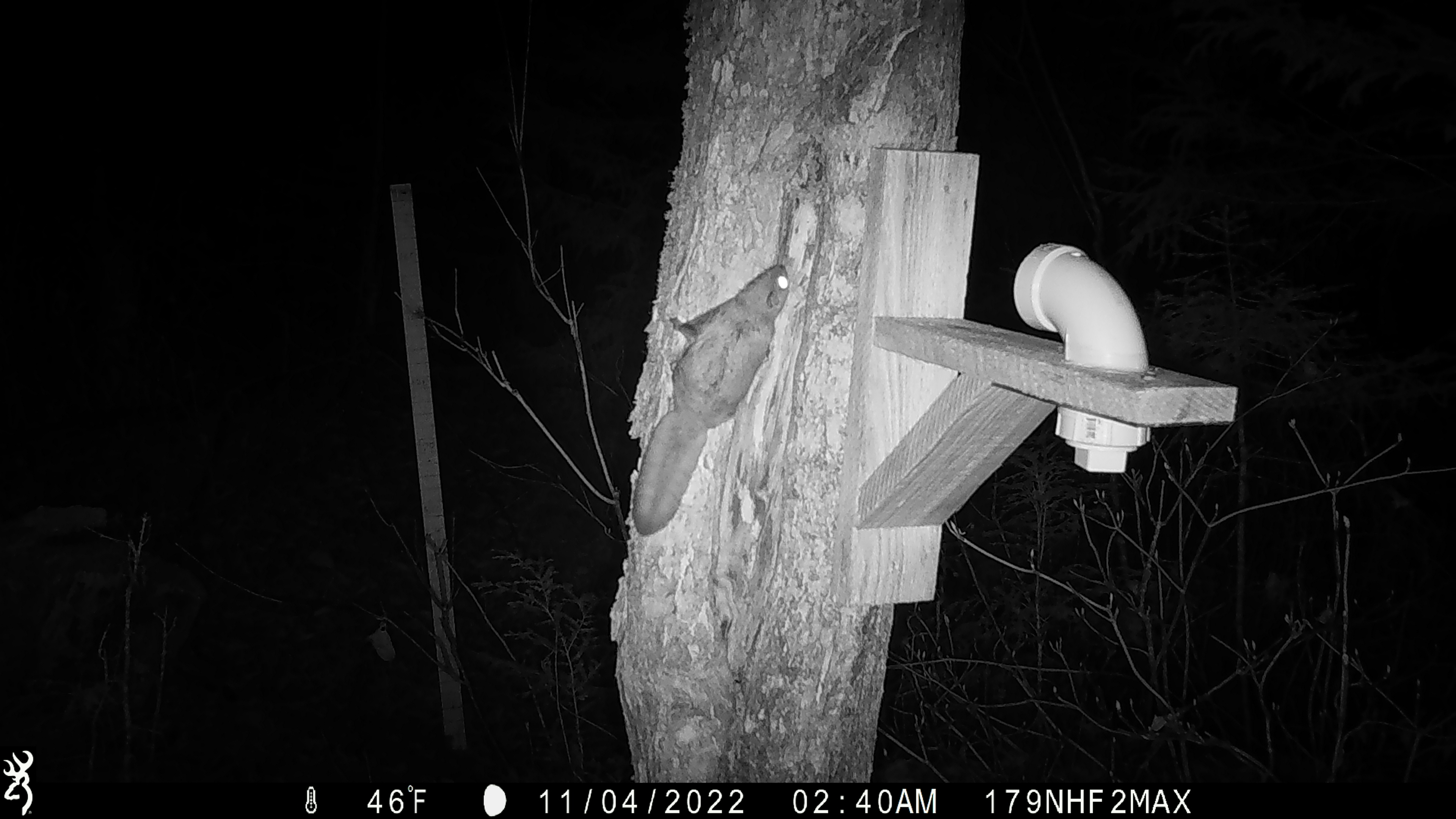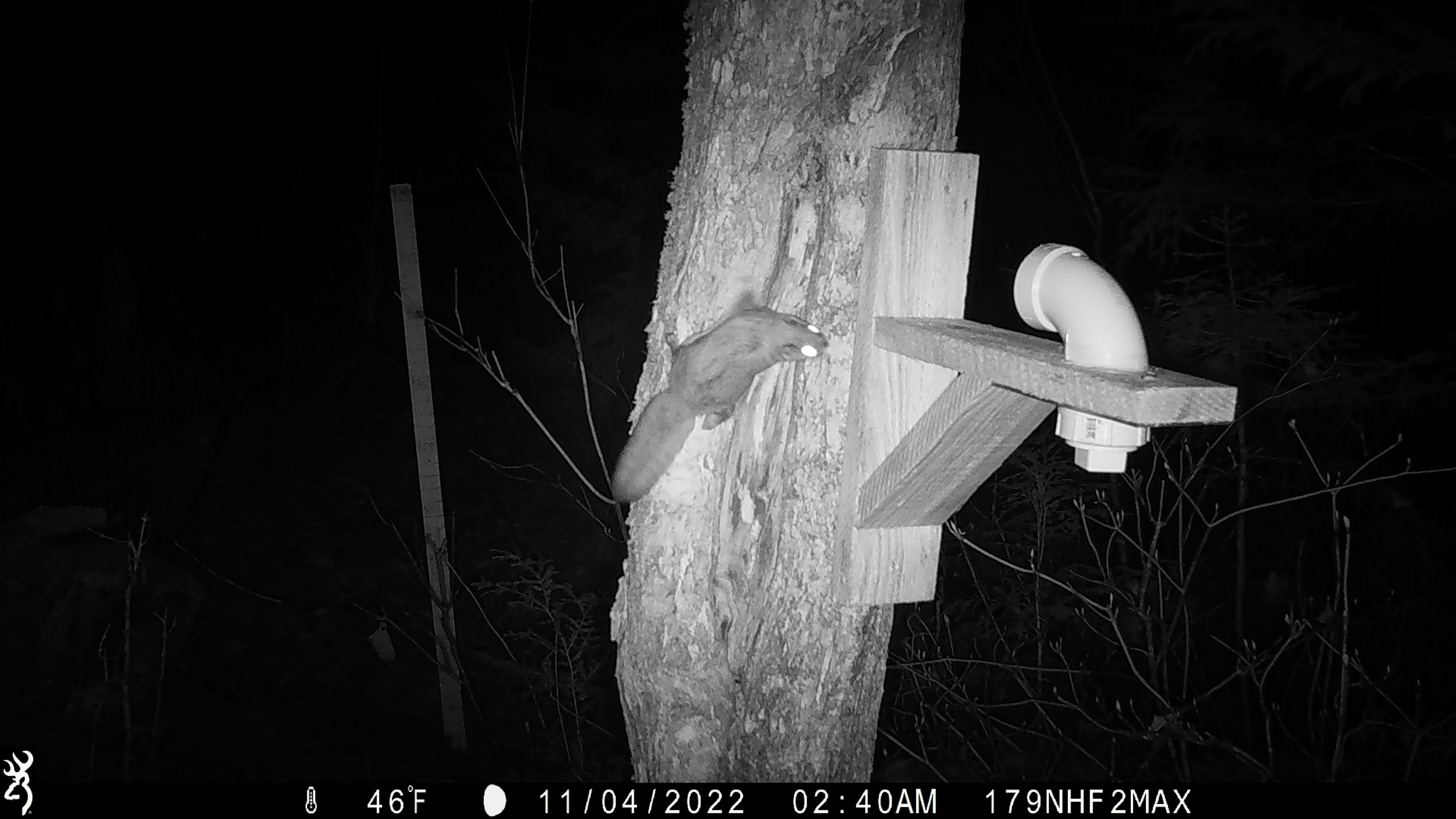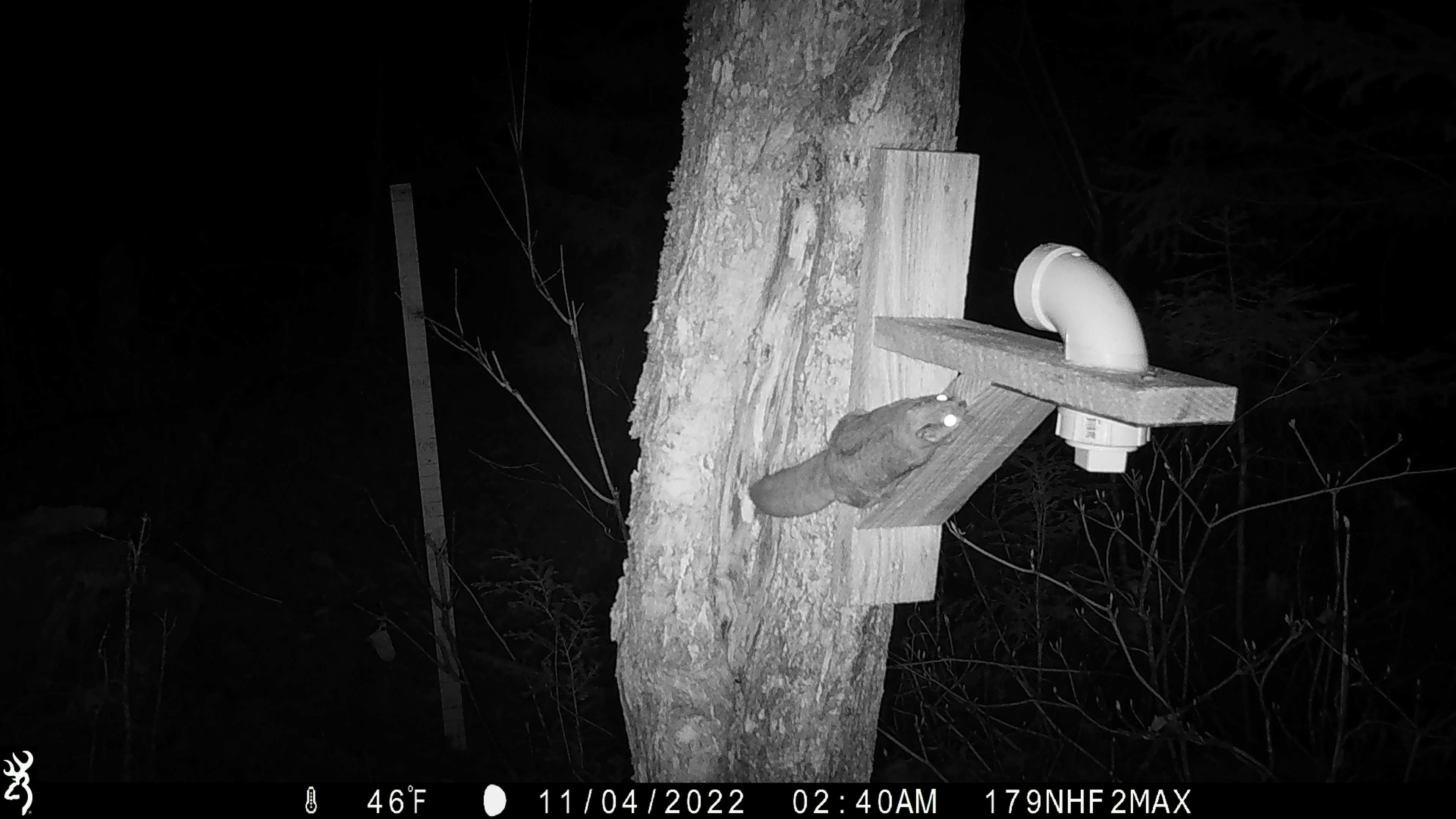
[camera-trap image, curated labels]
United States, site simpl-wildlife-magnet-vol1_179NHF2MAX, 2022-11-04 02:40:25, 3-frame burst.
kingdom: Animalia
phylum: Chordata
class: Mammalia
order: Rodentia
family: Sciuridae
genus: Glaucomys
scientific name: Glaucomys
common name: flying squirrel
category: flying squirrel sp.